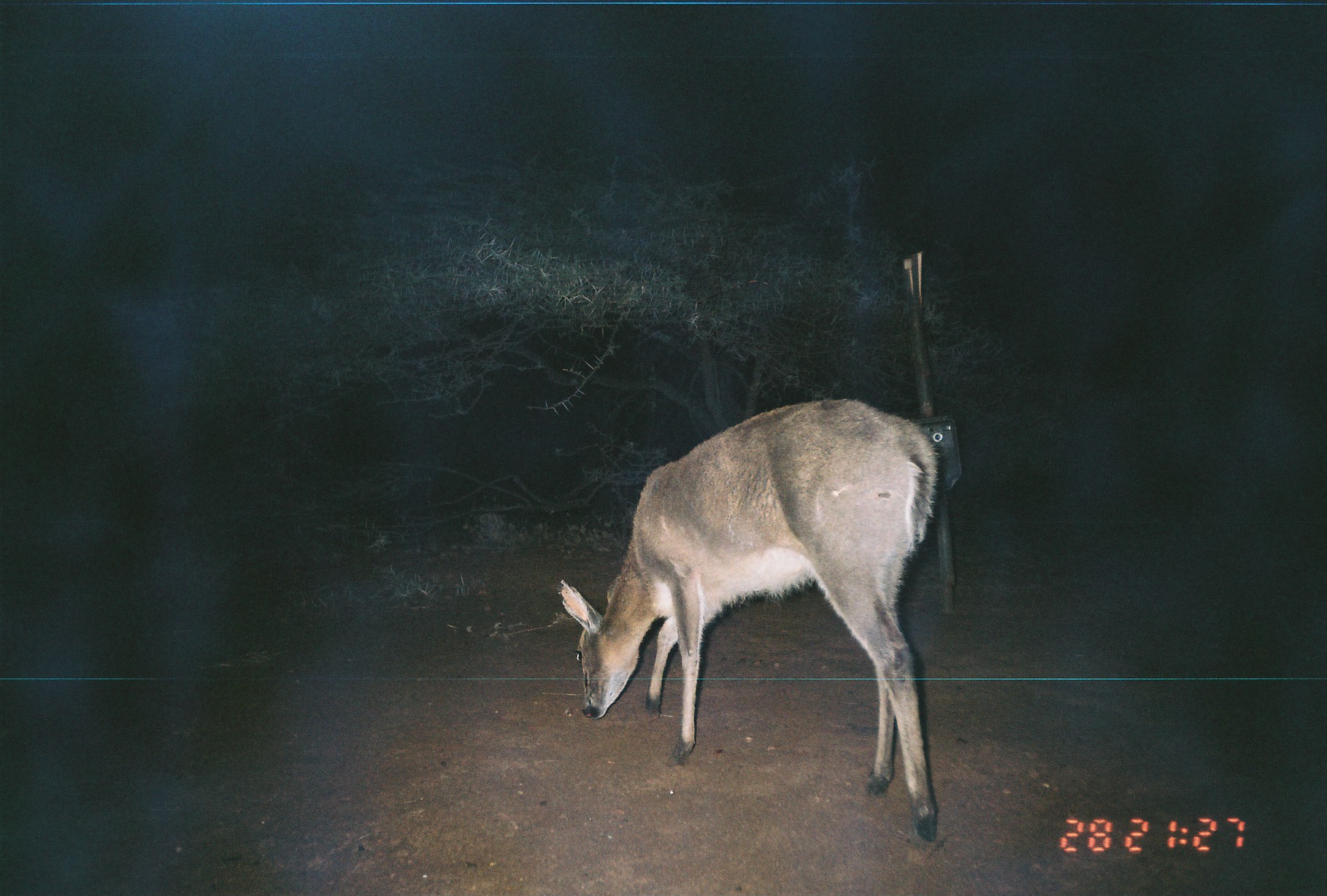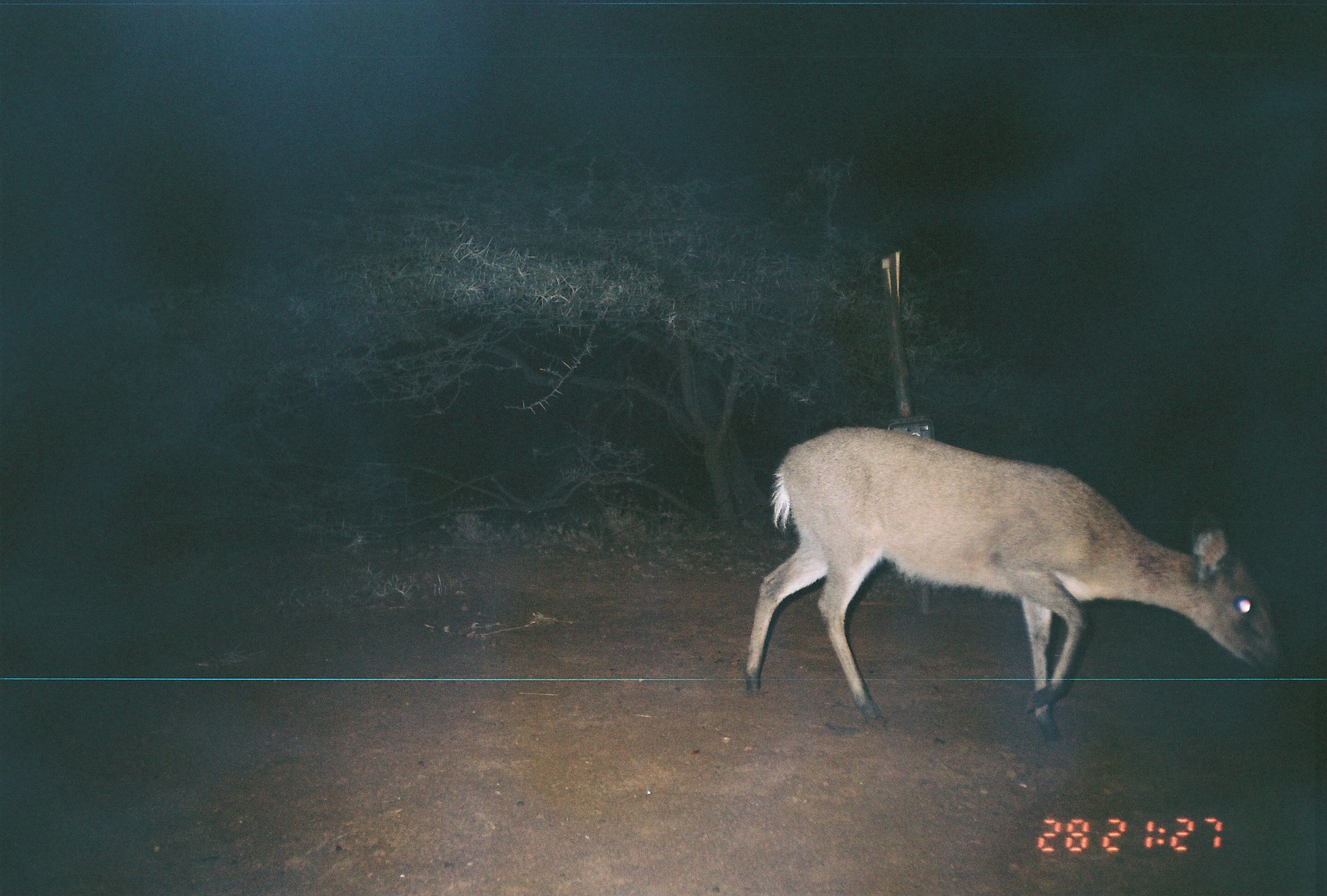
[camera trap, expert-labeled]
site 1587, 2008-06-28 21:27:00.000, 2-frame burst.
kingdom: Animalia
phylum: Chordata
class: Mammalia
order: Artiodactyla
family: Bovidae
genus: Sylvicapra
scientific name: Sylvicapra grimmia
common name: bush duiker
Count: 1.